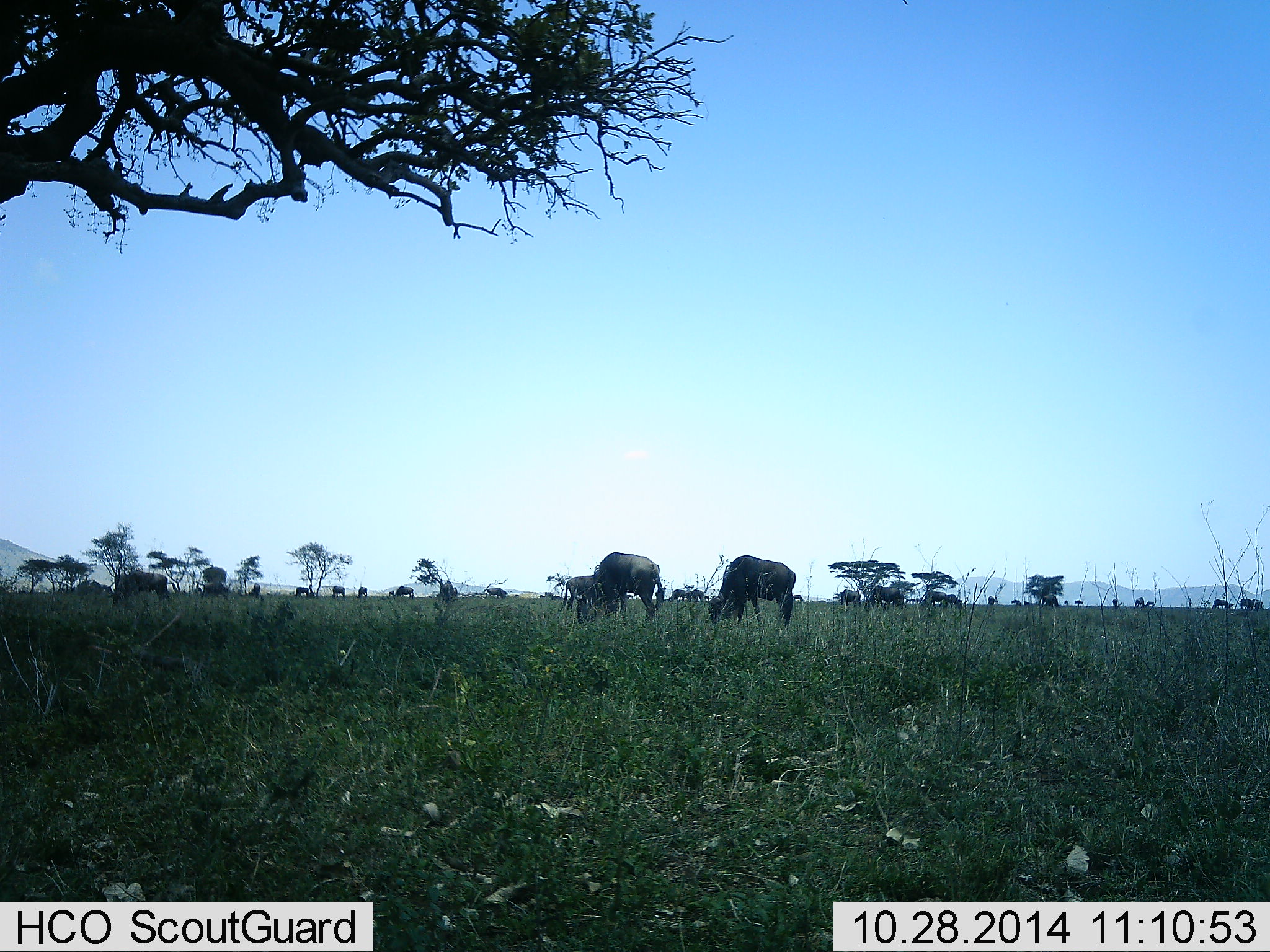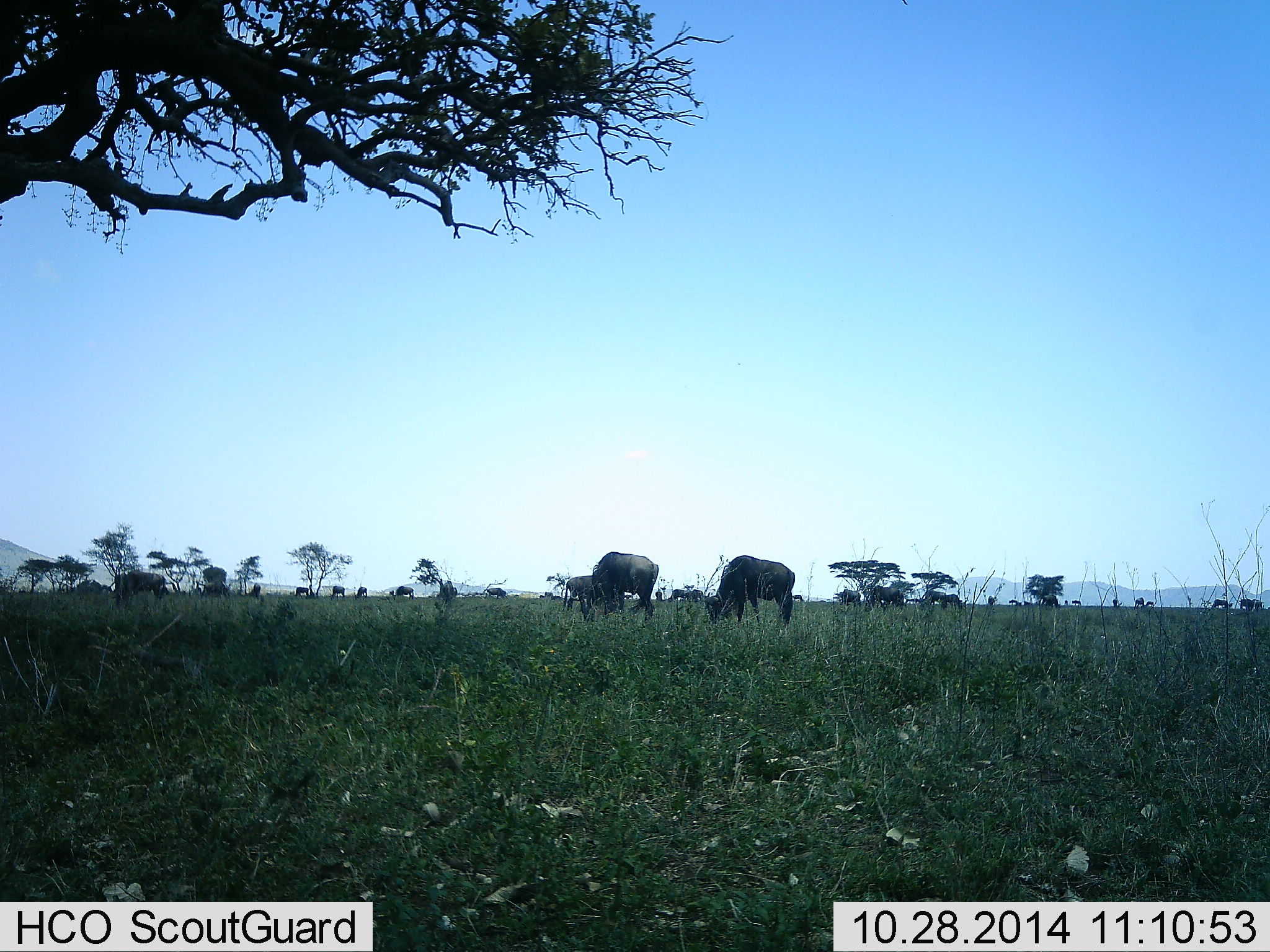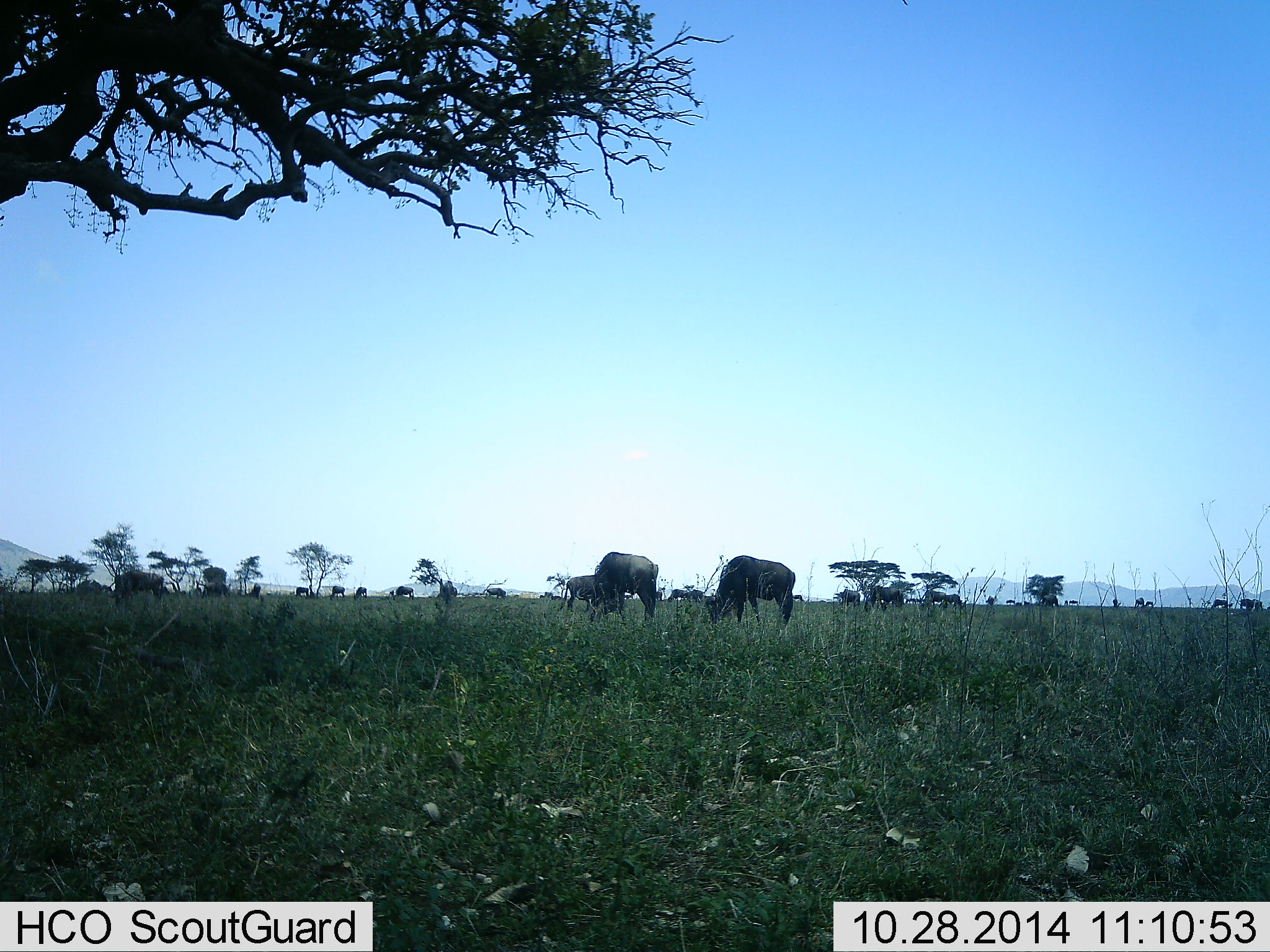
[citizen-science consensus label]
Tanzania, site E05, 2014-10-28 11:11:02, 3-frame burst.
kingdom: Animalia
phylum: Chordata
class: Mammalia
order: Artiodactyla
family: Bovidae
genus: Connochaetes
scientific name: Connochaetes taurinus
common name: blue wildebeest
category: wildebeest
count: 11-50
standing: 30%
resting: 0%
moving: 10%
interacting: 0%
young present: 0%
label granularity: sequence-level